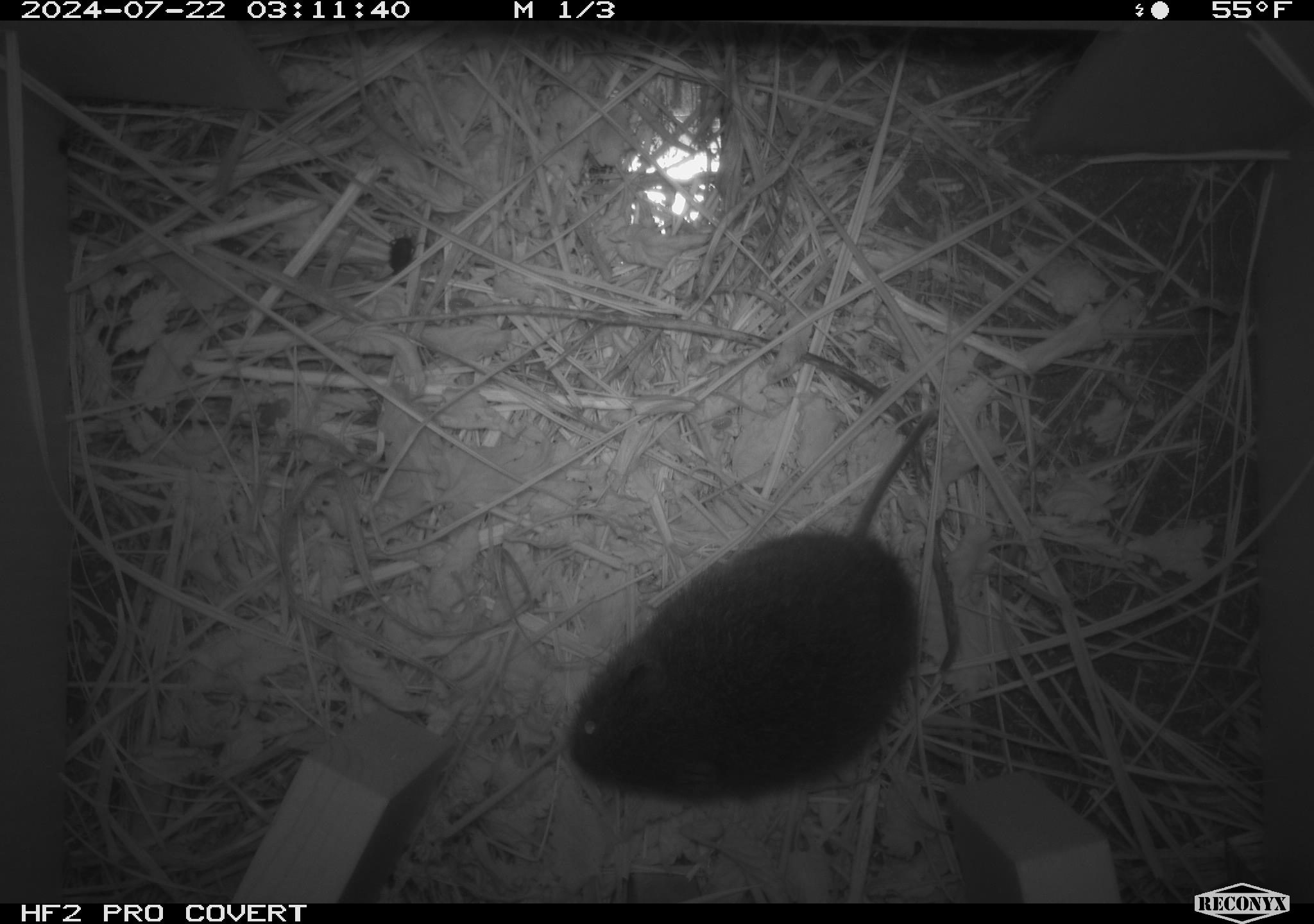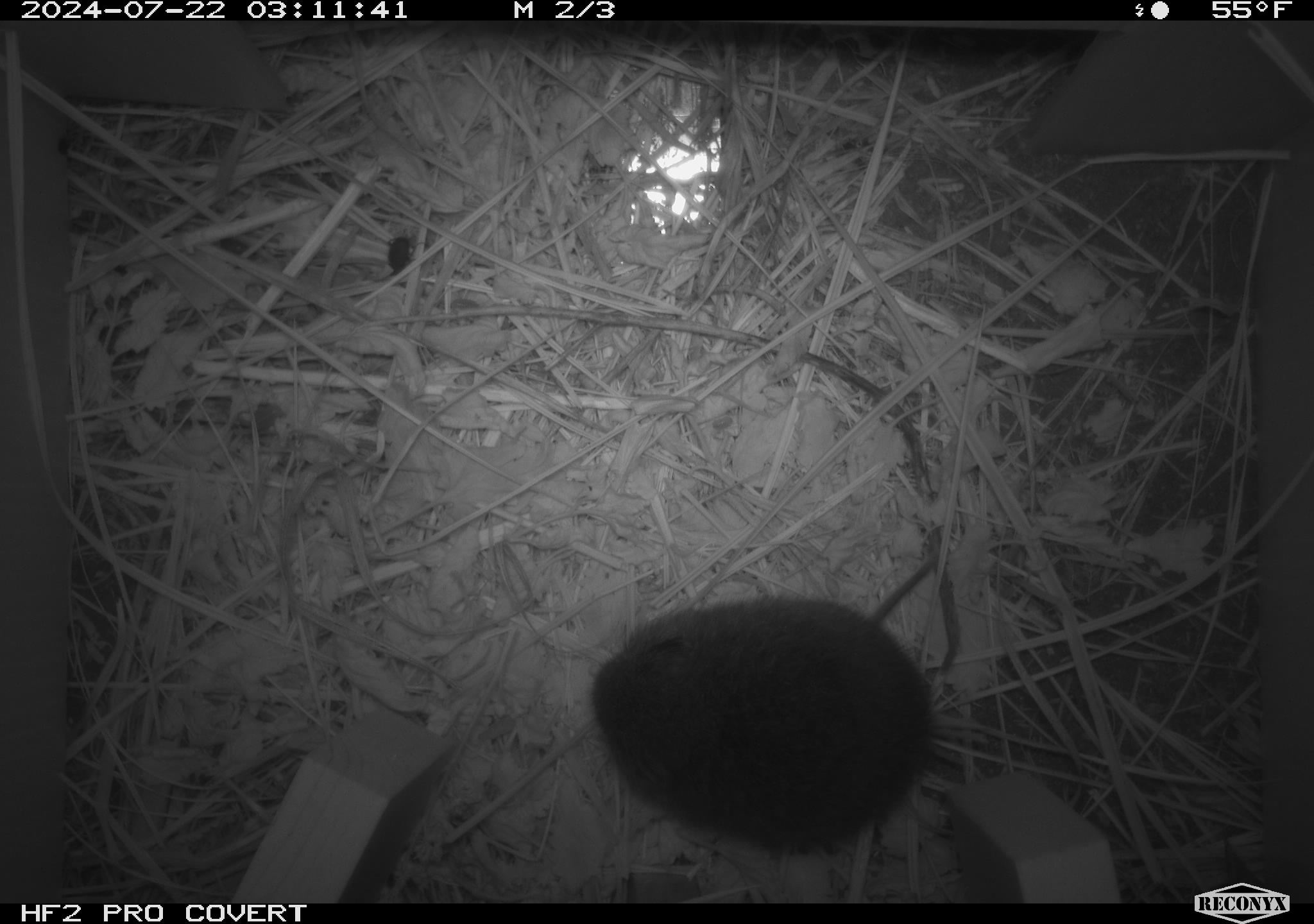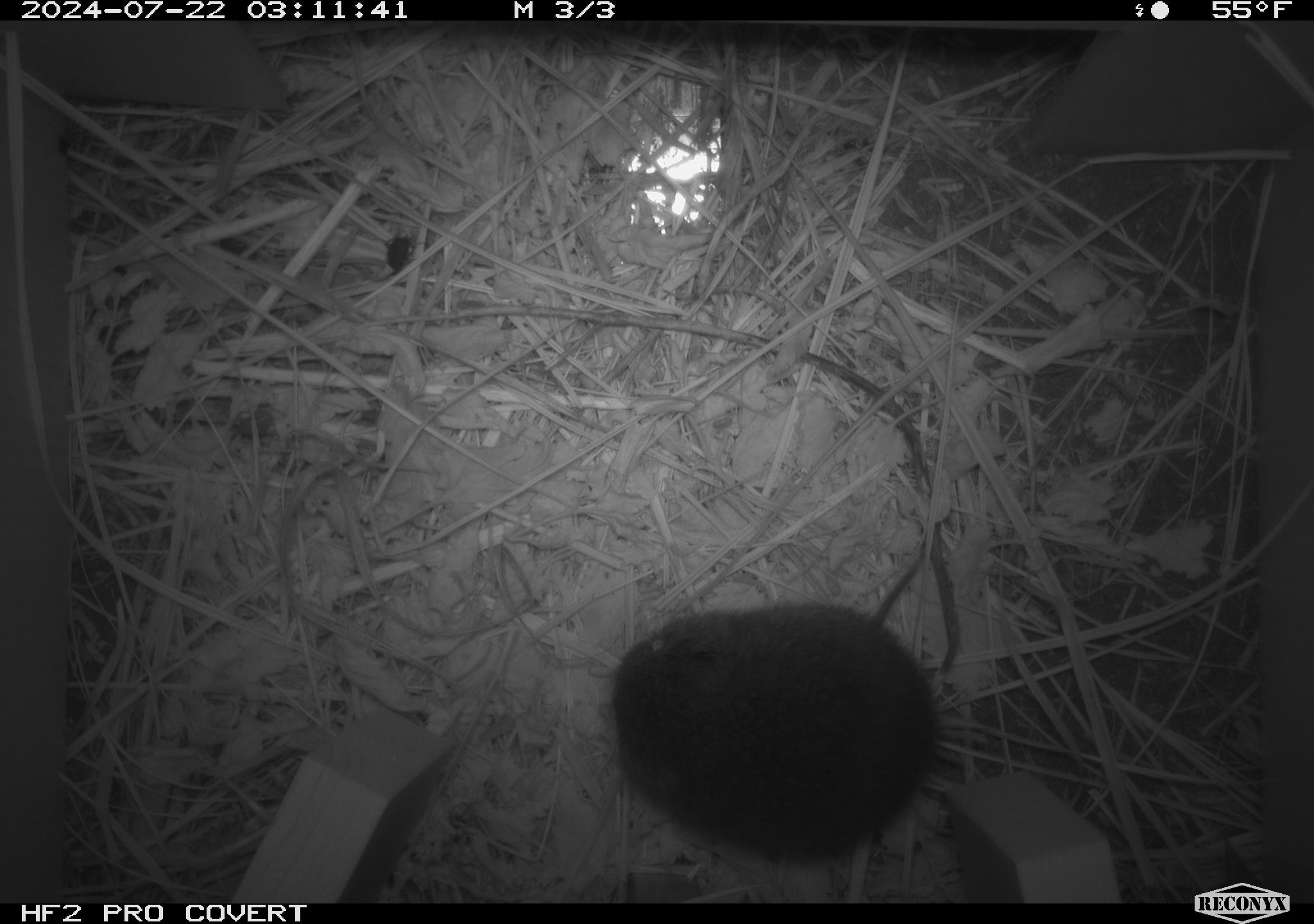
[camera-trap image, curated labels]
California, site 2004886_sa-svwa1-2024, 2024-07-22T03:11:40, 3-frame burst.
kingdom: Animalia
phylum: Chordata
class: Mammalia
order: Rodentia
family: Cricetidae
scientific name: Arvicolinae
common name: voles, lemmings, and muskrats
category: arvicolinae subfamily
Arvicolinae subfamily (voles, lemmings, and muskrats) (Arvicolinae).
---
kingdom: Animalia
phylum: Arthropoda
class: Insecta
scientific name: Insecta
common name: insect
Insect (Insecta).